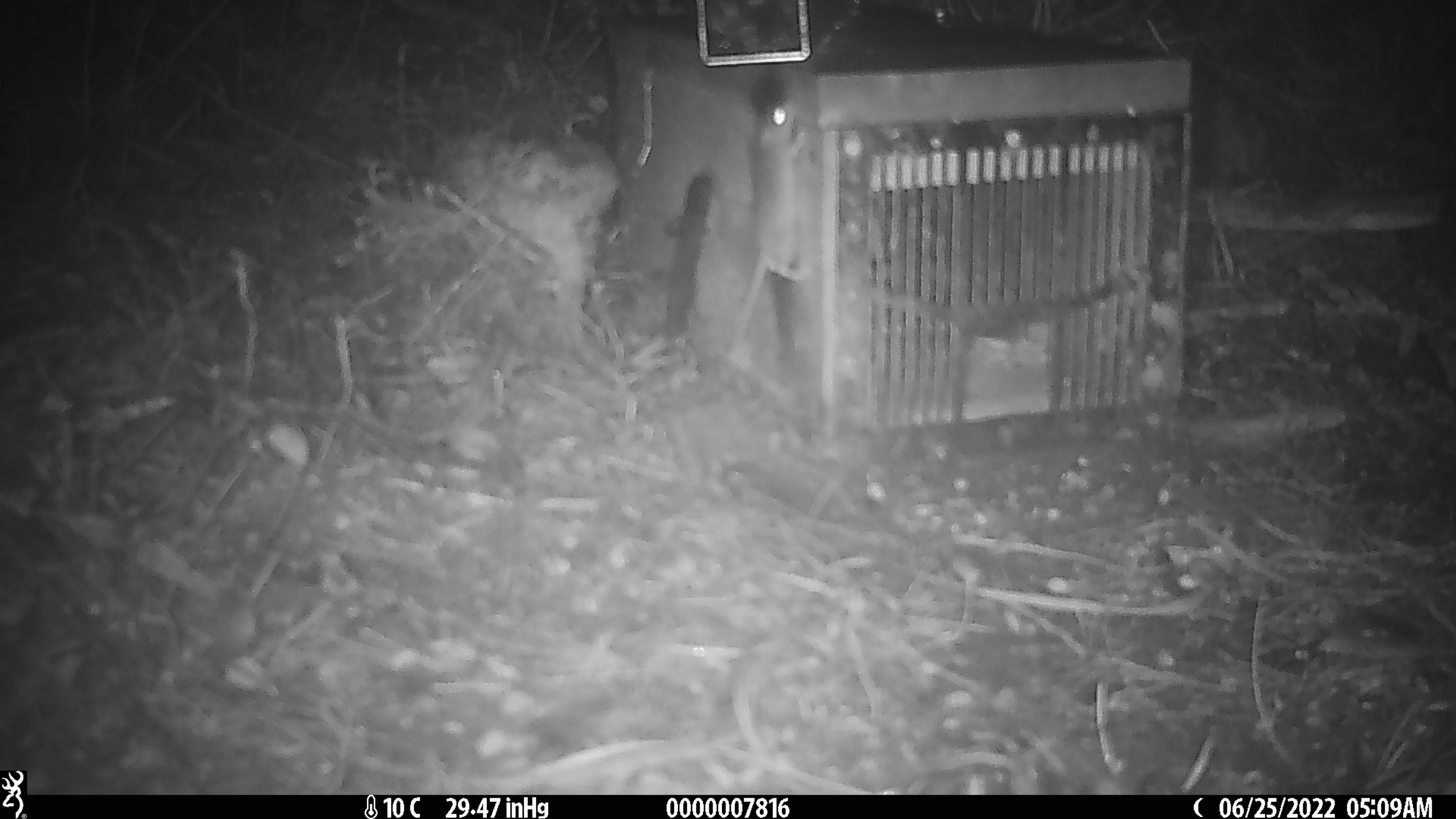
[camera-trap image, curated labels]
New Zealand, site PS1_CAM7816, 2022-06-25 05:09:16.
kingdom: Animalia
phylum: Chordata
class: Mammalia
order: Rodentia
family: Muridae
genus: Mus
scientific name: Mus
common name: mouse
Mouse (Mus).